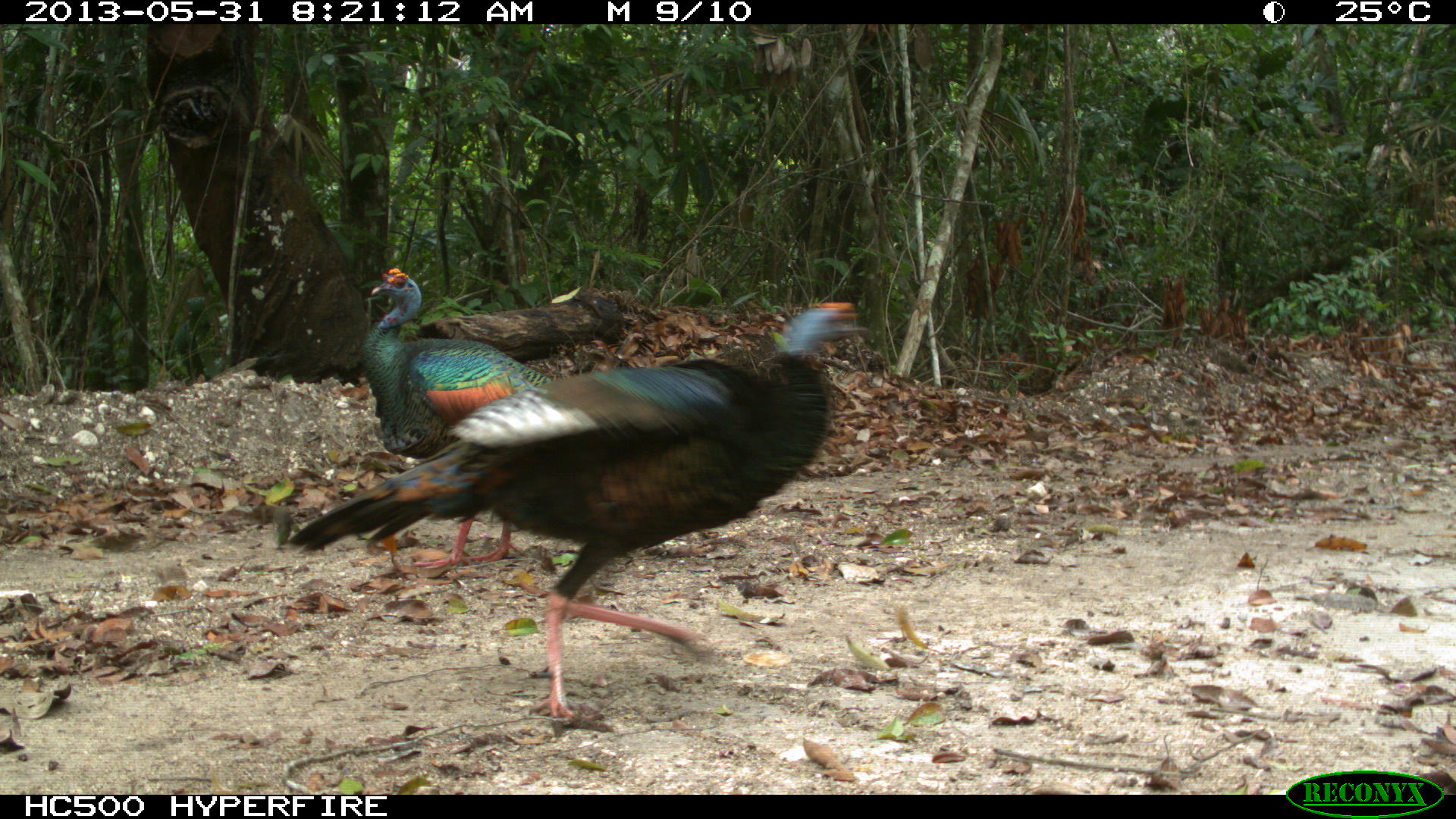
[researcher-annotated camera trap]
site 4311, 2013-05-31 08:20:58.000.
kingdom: Animalia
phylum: Chordata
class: Aves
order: Galliformes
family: Phasianidae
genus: Meleagris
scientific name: Meleagris ocellata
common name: ocellated turkey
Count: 2.